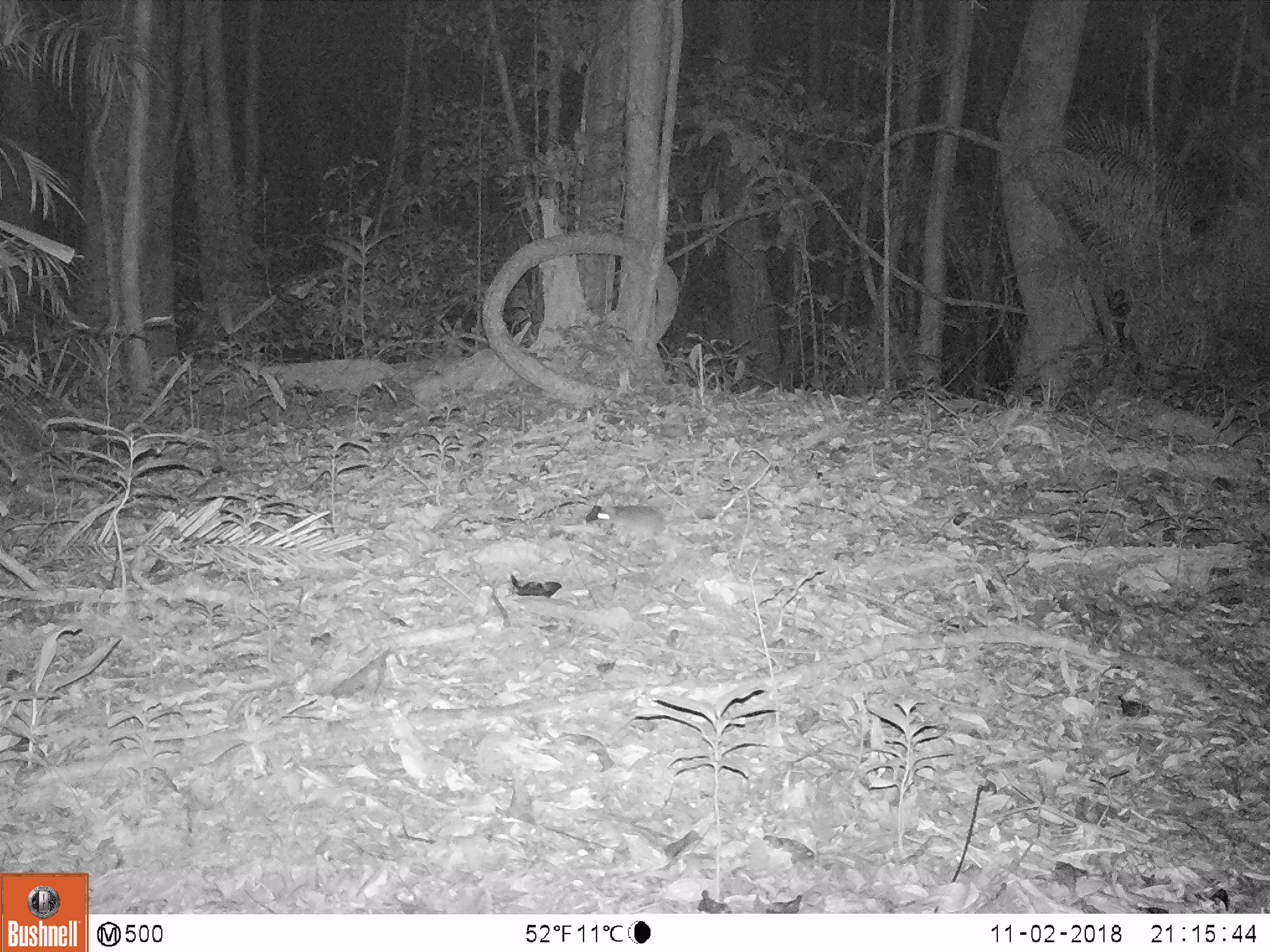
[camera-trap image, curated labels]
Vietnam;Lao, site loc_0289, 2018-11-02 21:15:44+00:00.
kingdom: Animalia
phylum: Chordata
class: Mammalia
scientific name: Mammalia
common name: mammal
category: unidentified small mammal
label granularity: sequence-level